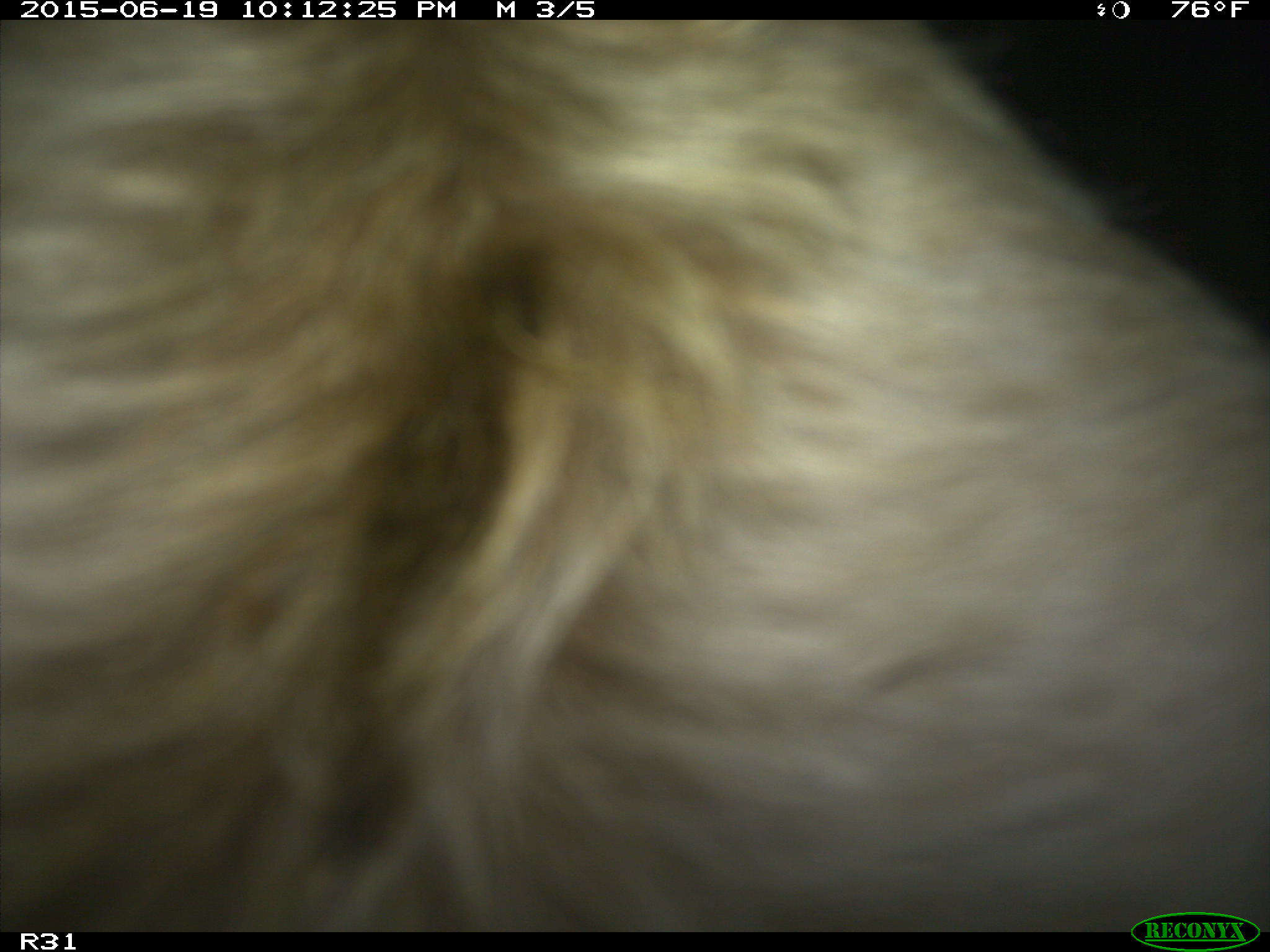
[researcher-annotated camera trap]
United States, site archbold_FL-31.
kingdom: Animalia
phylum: Chordata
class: Mammalia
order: Artiodactyla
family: Bovidae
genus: Bos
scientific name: Bos taurus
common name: domestic cow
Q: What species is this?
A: Bos taurus (domestic cow).